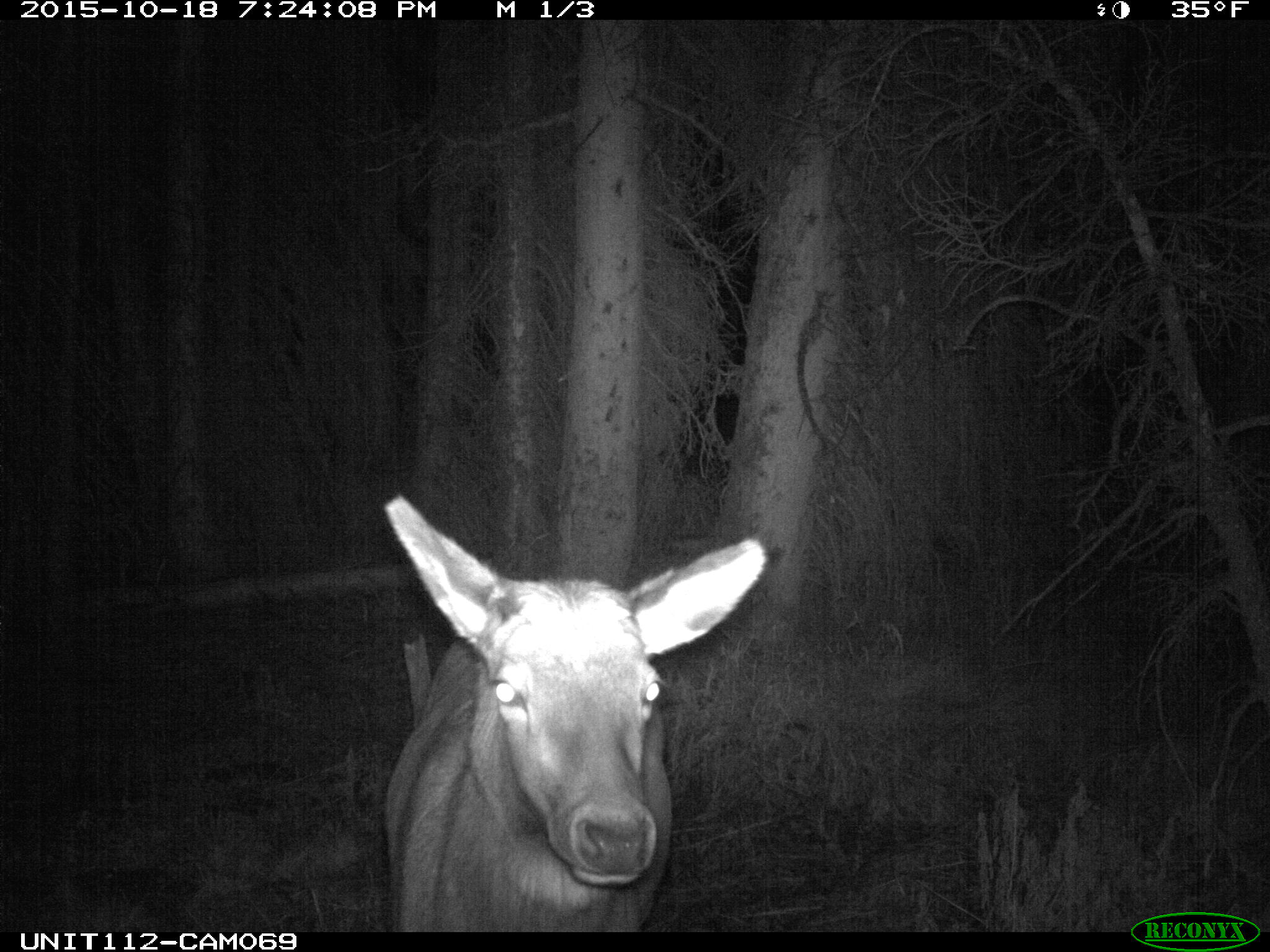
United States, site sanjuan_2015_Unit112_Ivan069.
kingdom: Animalia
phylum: Chordata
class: Mammalia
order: Artiodactyla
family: Cervidae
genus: Cervus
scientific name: Cervus elaphus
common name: red deer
Cervus elaphus (red deer).